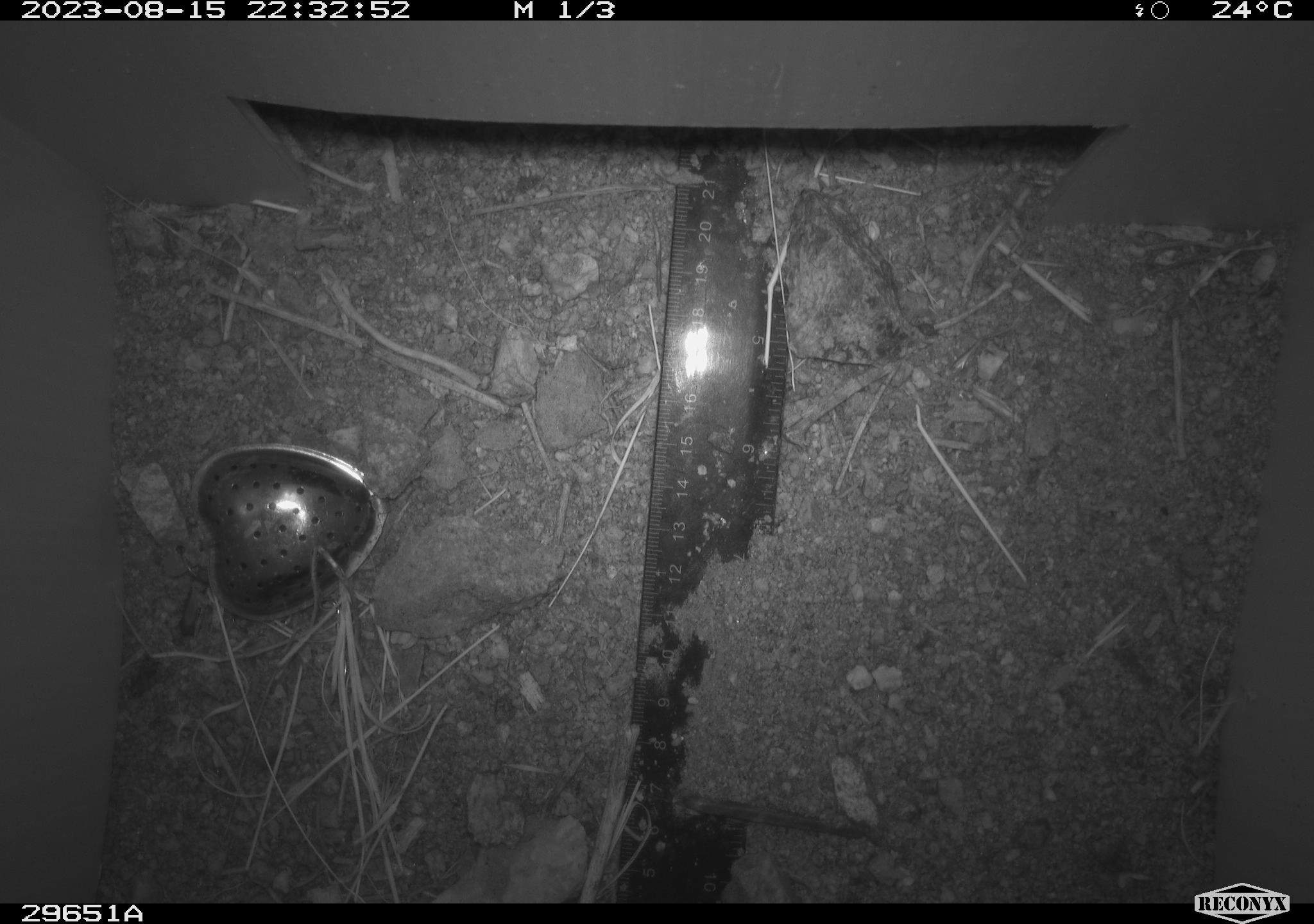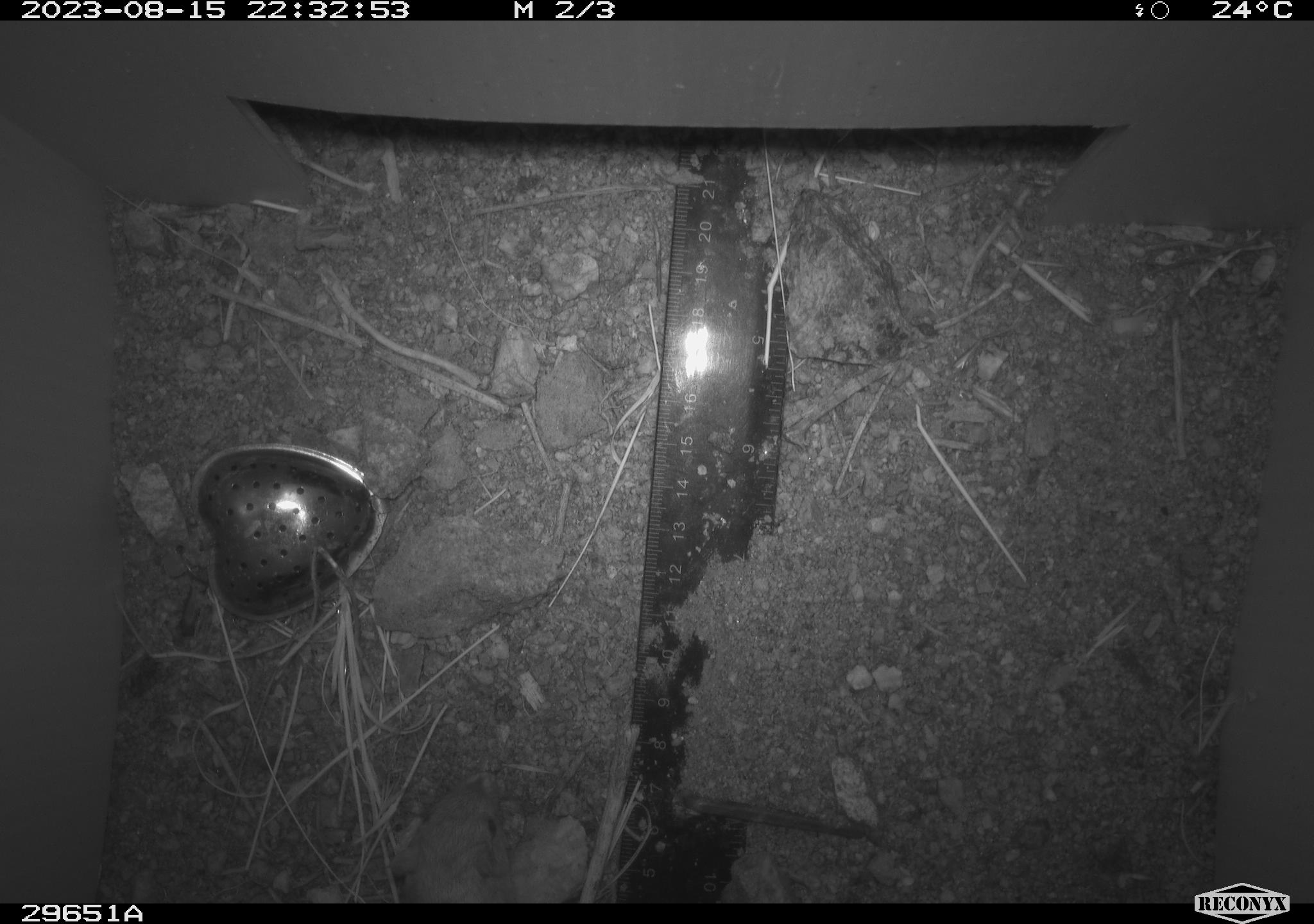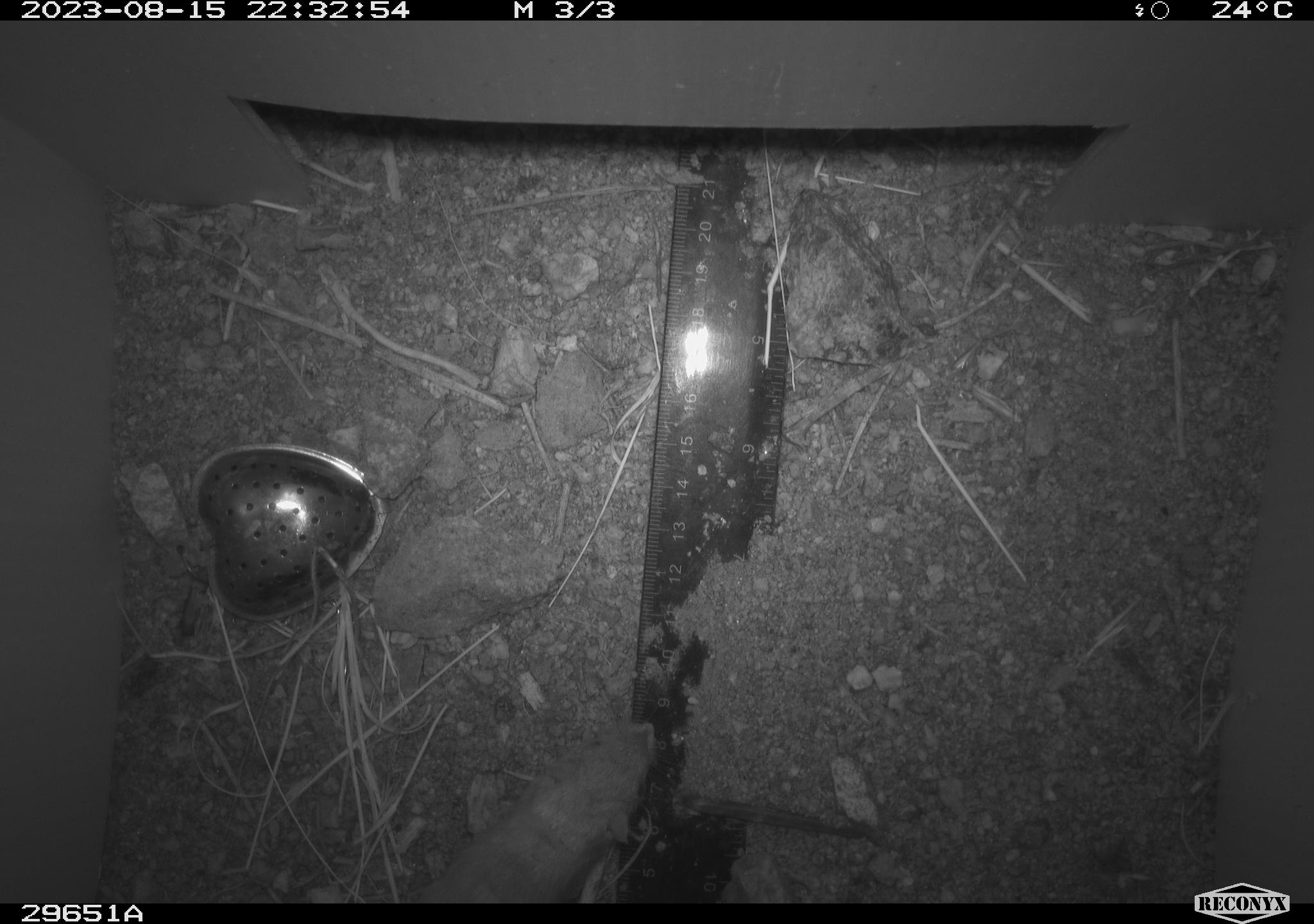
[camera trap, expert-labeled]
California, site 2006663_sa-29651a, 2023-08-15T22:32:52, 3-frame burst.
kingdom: Animalia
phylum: Chordata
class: Mammalia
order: Rodentia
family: Heteromyidae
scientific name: Heteromyidae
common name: kangaroo rats and pocket mice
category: heteromyidae family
Heteromyidae family (kangaroo rats and pocket mice) (Heteromyidae).